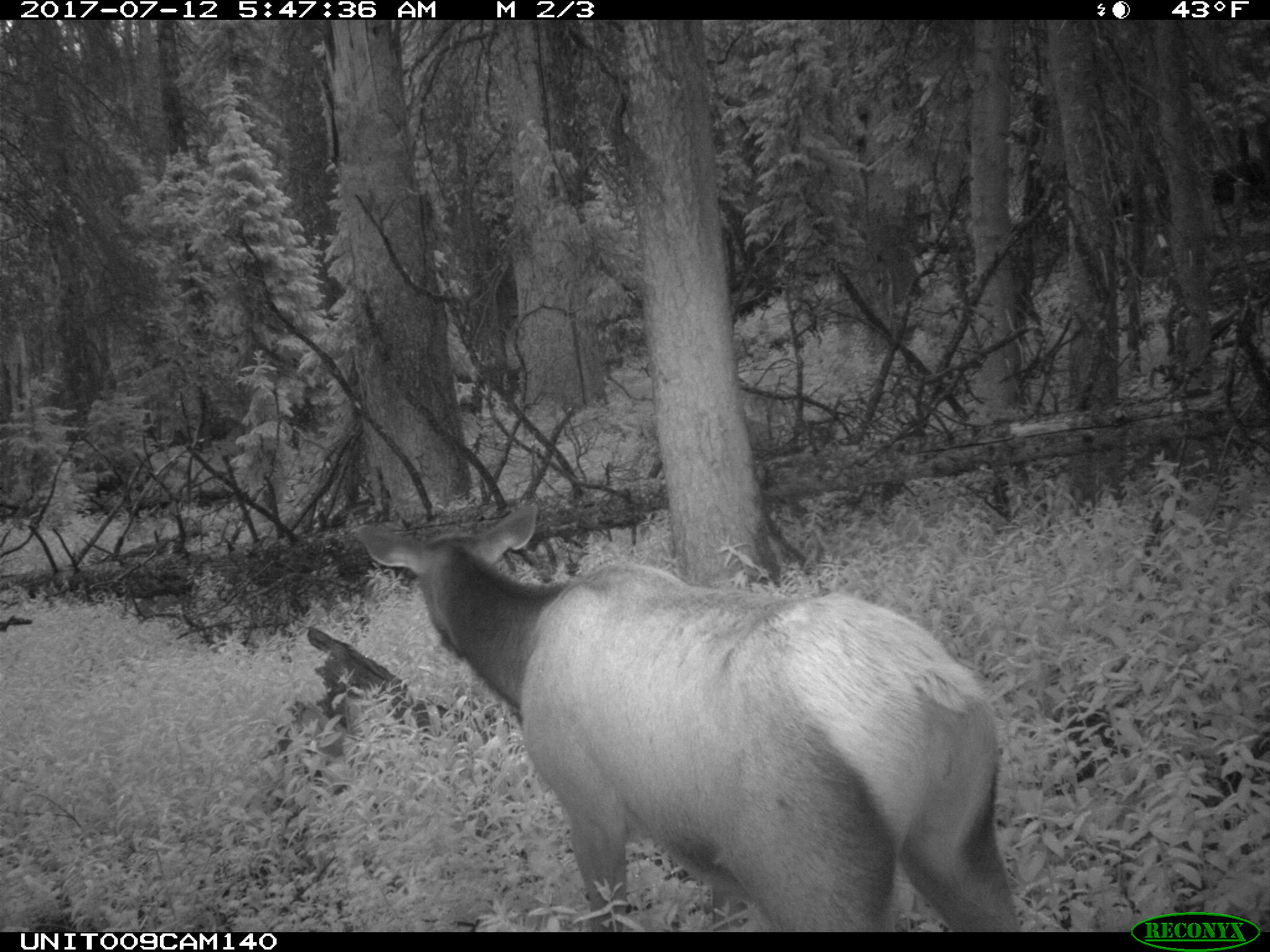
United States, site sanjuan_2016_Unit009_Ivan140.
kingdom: Animalia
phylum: Chordata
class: Mammalia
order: Artiodactyla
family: Cervidae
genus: Cervus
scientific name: Cervus elaphus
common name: red deer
Cervus elaphus (red deer).